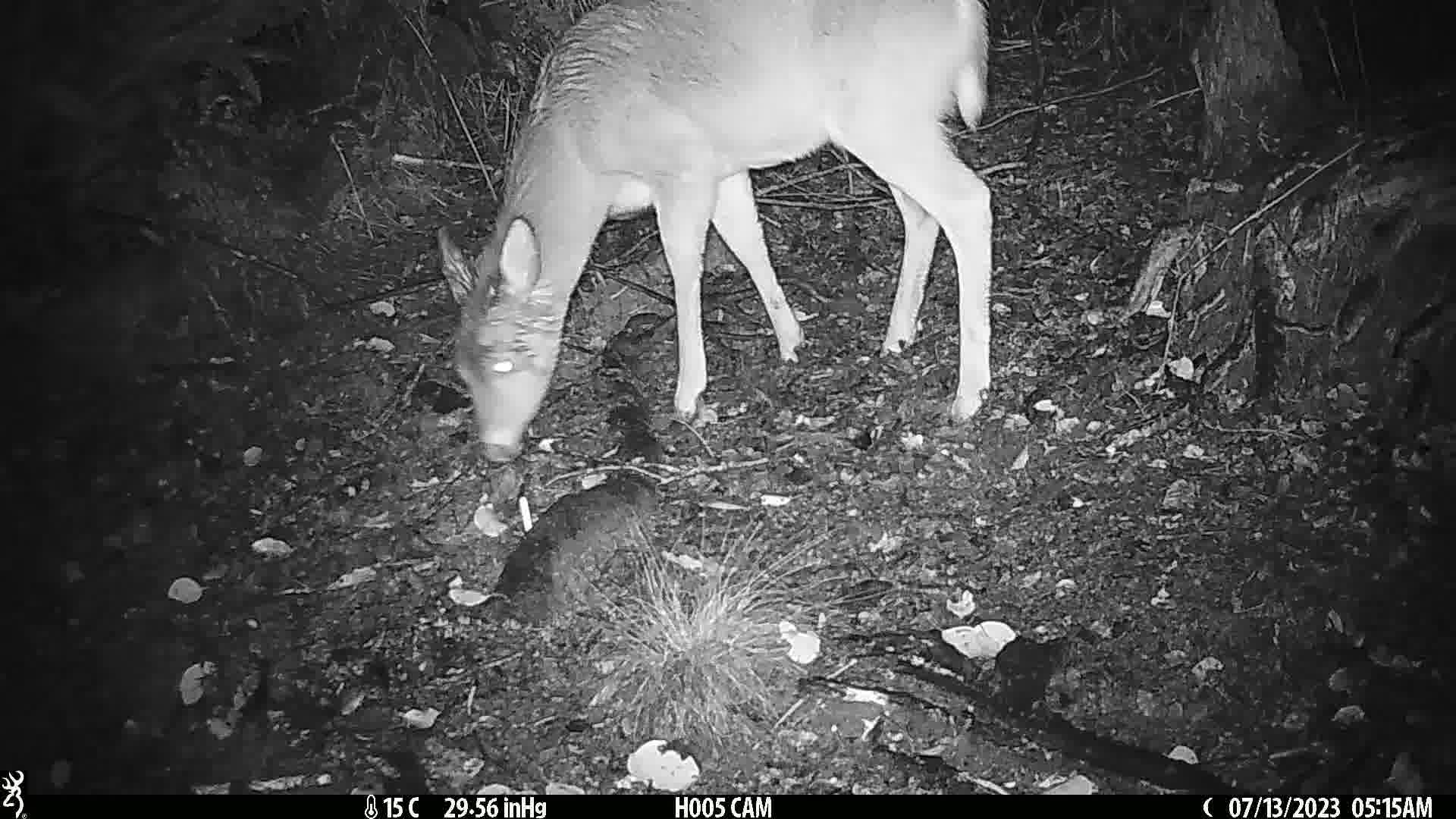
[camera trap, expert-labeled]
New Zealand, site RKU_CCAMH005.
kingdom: Animalia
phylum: Chordata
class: Mammalia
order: Artiodactyla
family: Cervidae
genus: Odocoileus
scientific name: Odocoileus virginianus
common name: white-tailed deer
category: white tailed deer